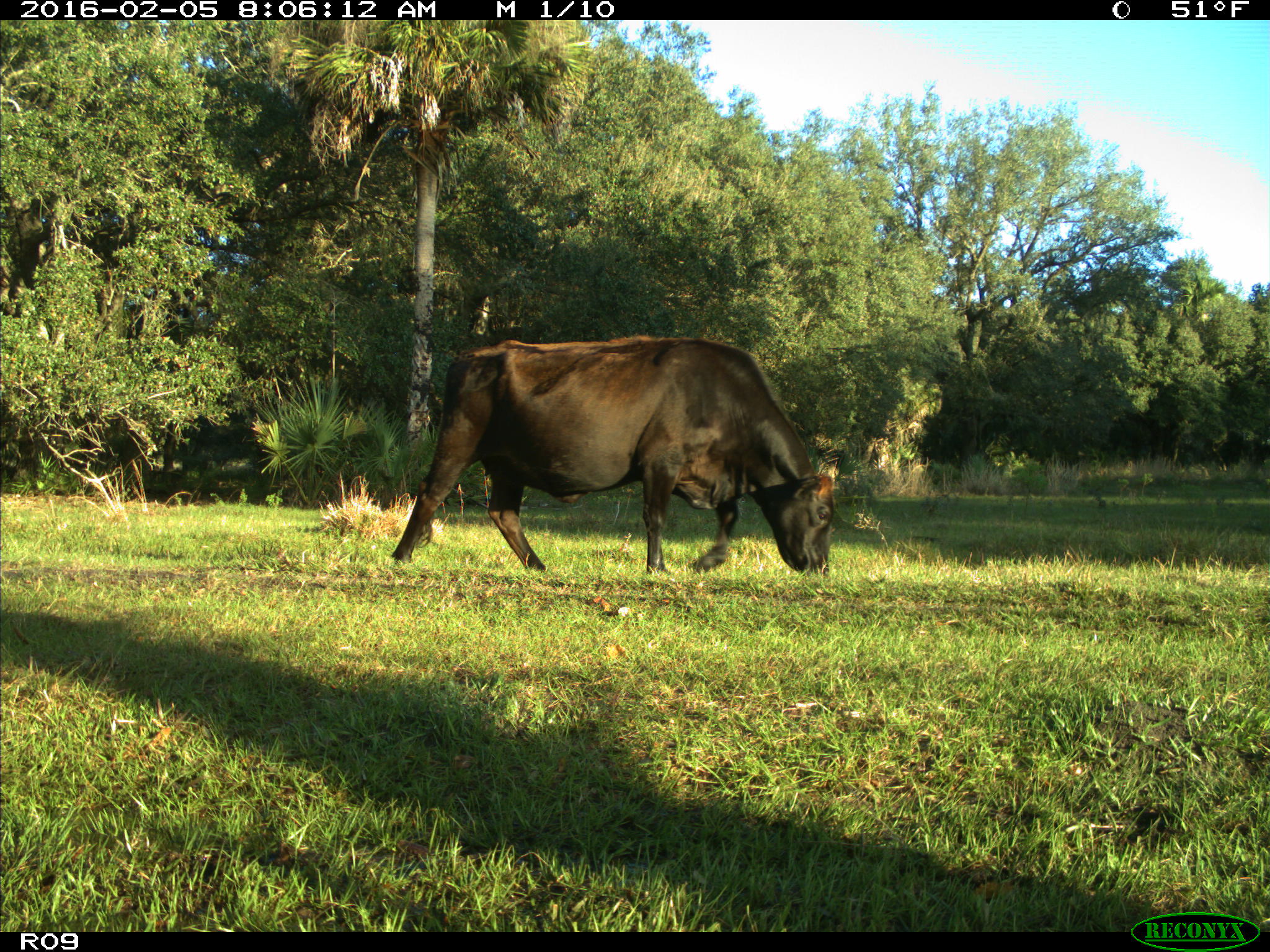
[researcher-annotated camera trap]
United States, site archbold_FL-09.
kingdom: Animalia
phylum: Chordata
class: Mammalia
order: Artiodactyla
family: Bovidae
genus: Bos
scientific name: Bos taurus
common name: domestic cow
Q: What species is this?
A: Bos taurus (domestic cow).